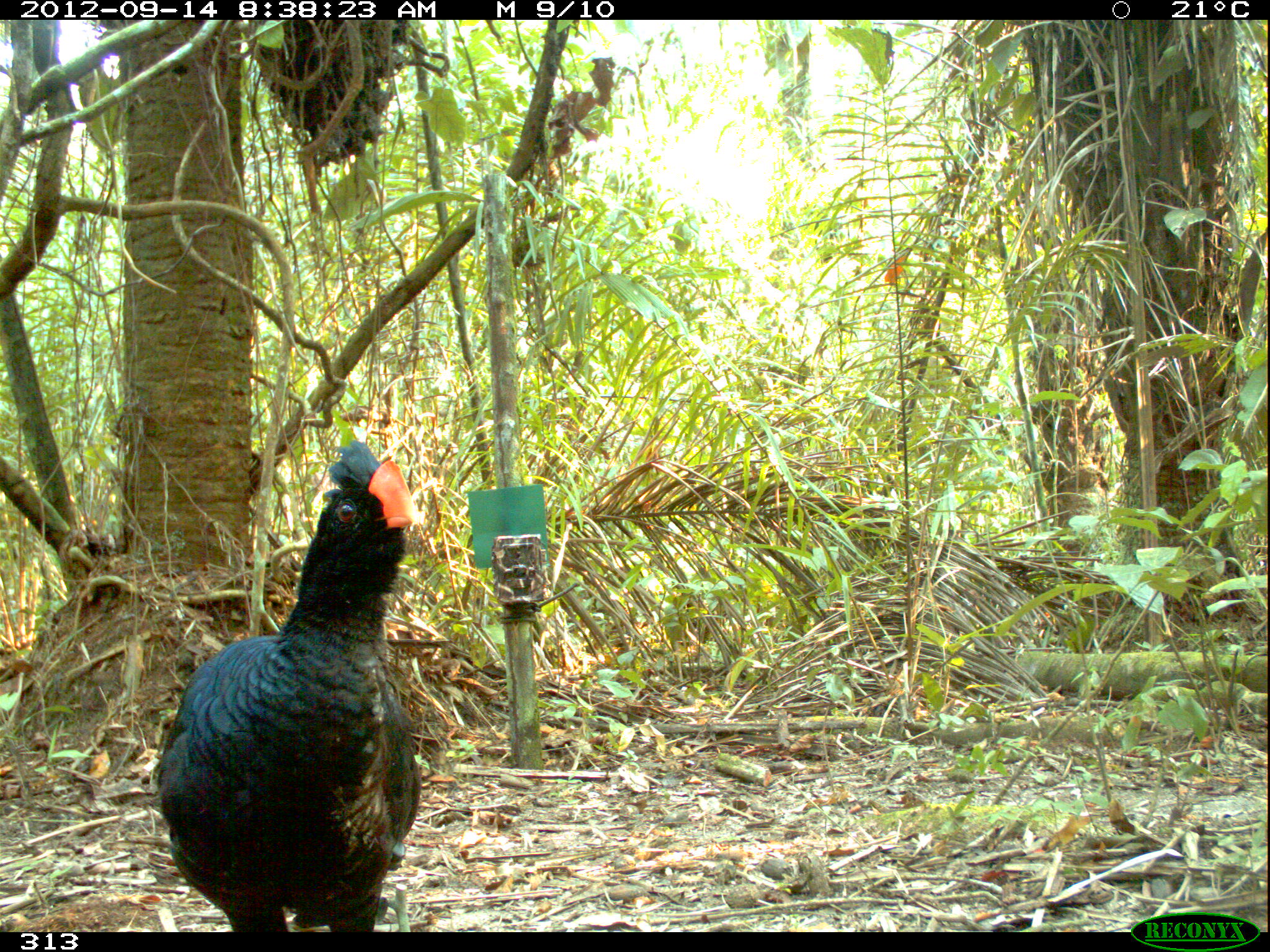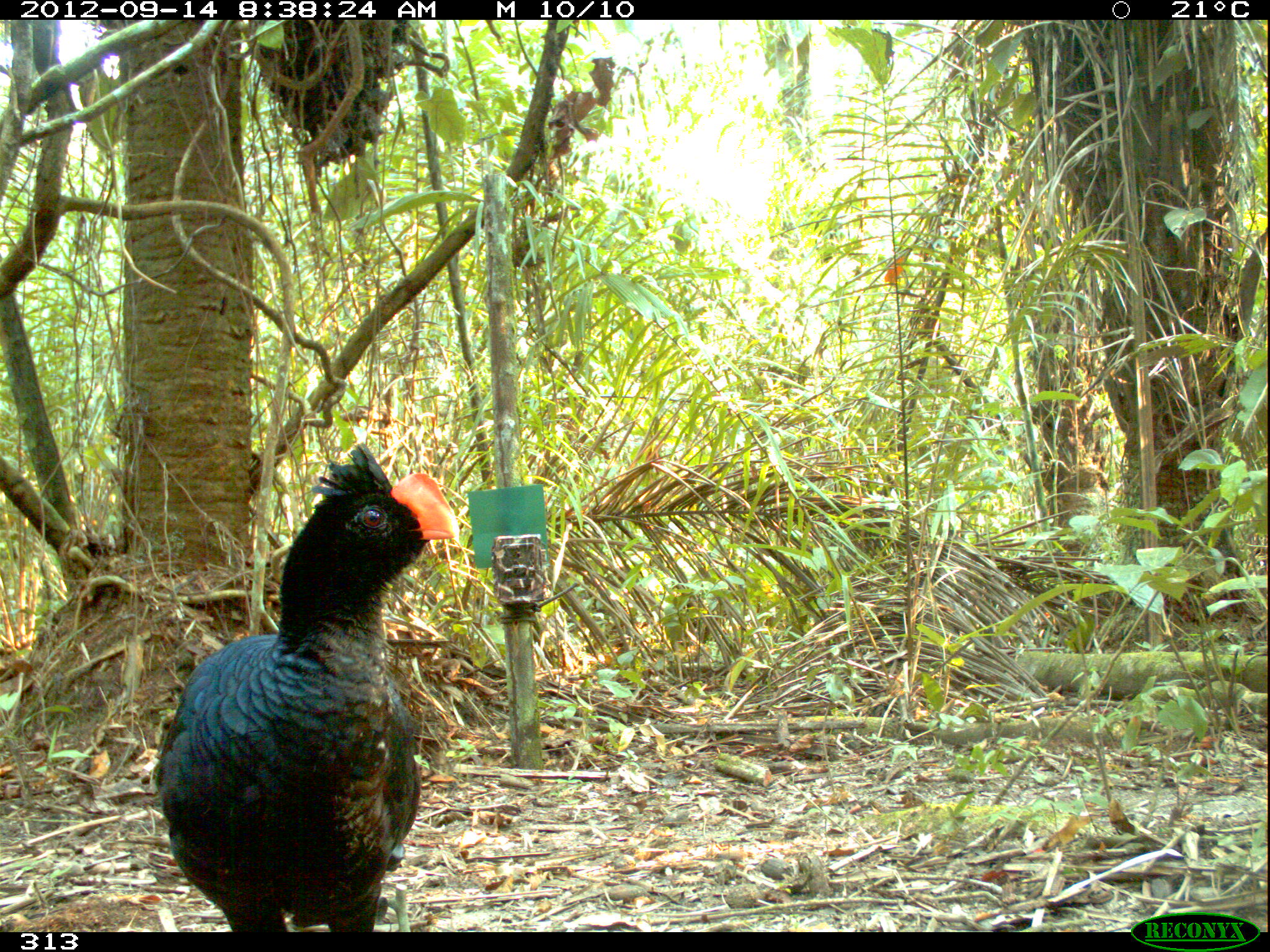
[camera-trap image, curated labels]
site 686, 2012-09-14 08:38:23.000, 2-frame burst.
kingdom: Animalia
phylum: Chordata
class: Aves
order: Galliformes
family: Cracidae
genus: Mitu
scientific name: Mitu tuberosum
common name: razor-billed curassow